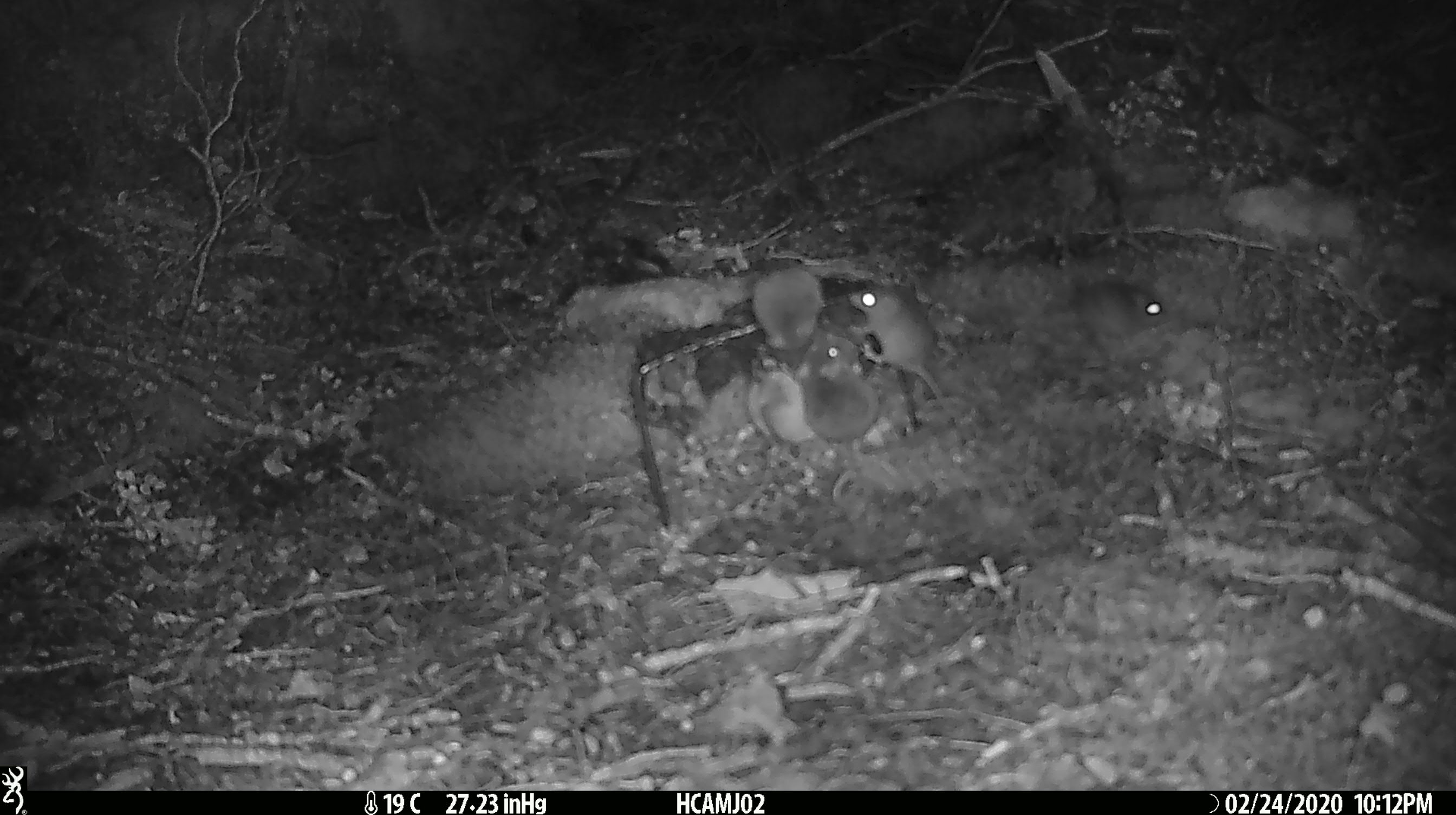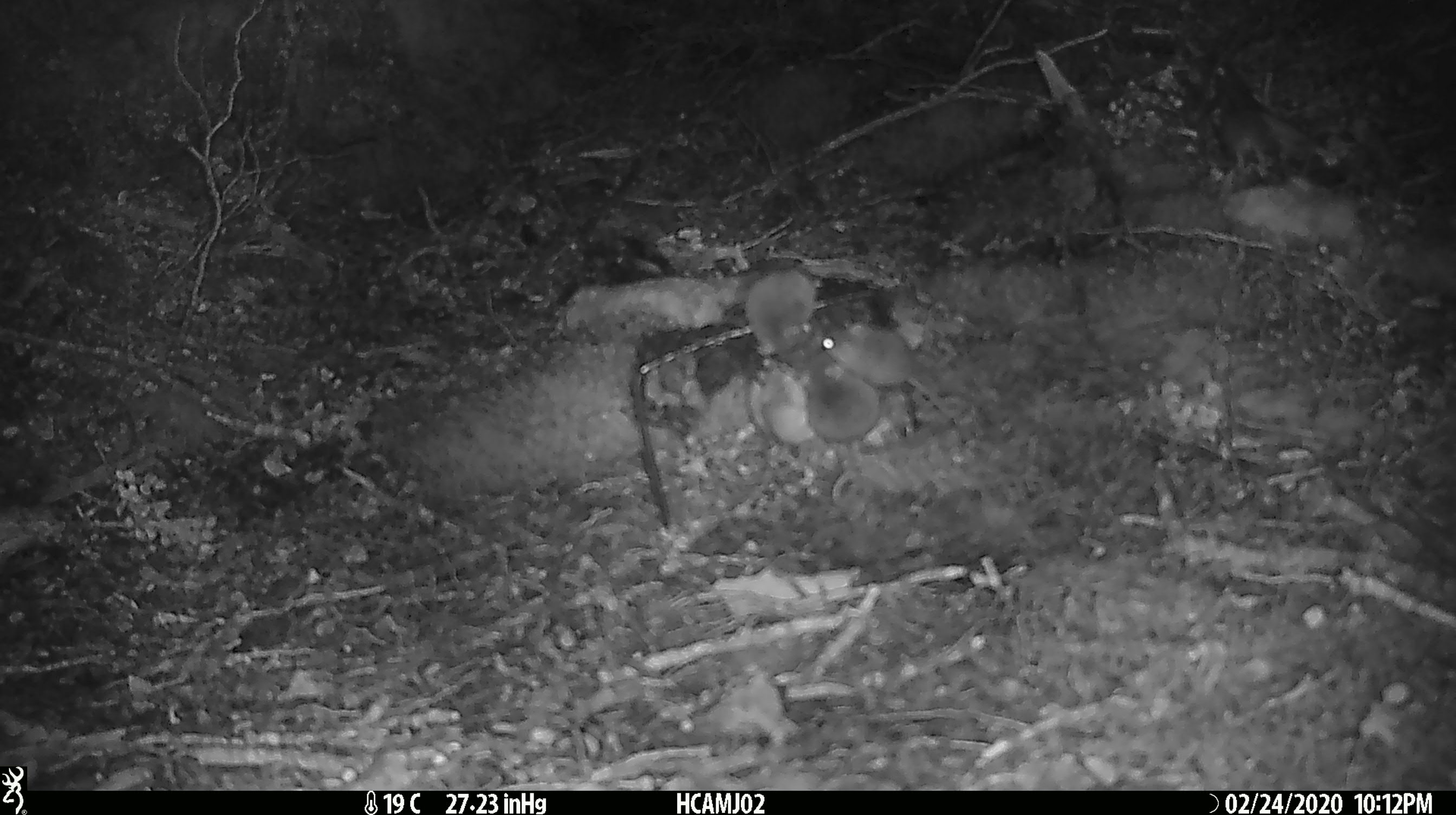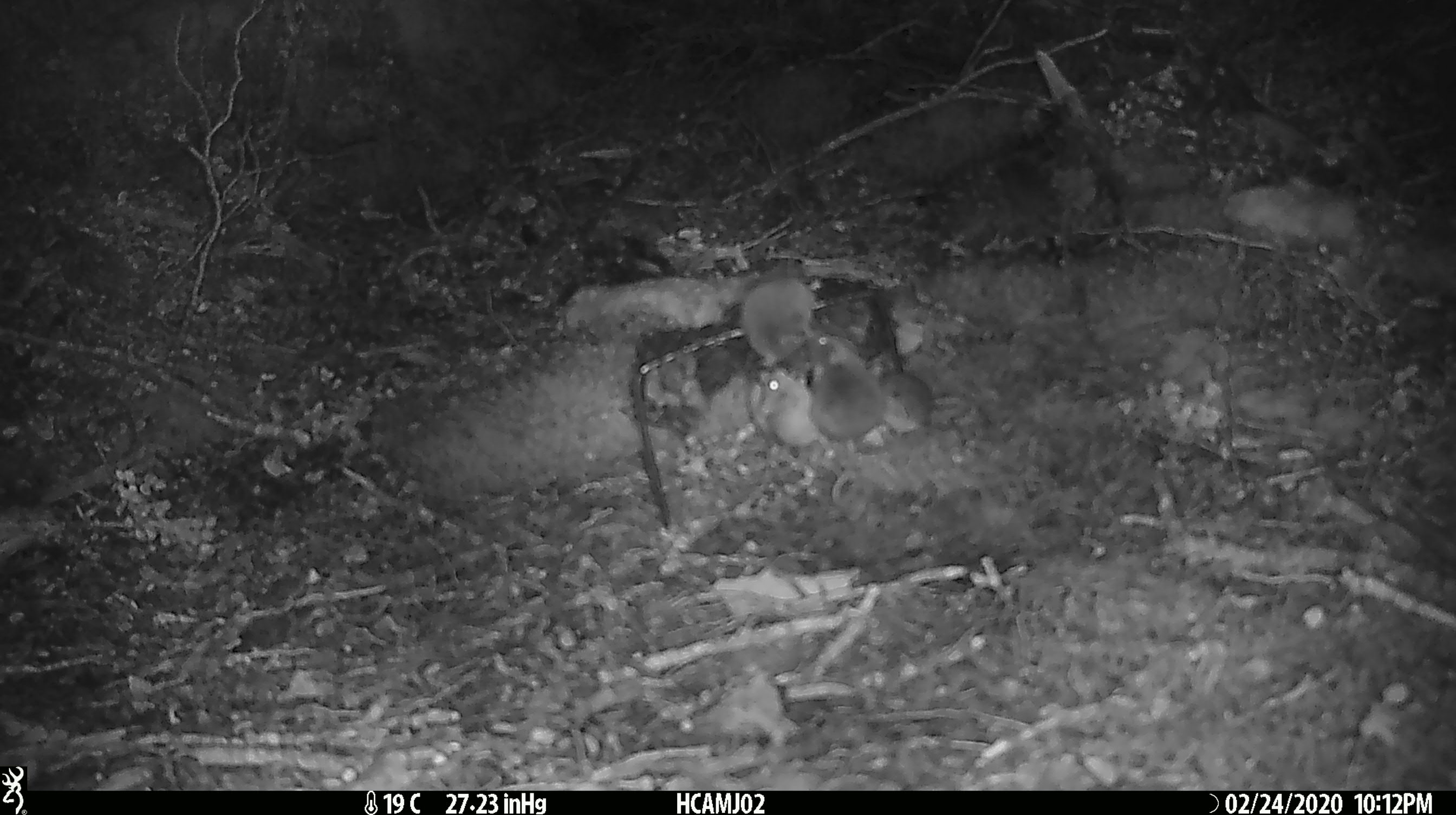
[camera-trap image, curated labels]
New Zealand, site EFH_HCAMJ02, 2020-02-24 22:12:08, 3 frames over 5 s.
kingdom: Animalia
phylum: Chordata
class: Mammalia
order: Rodentia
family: Muridae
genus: Mus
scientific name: Mus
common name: mouse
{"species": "mouse (Mus)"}